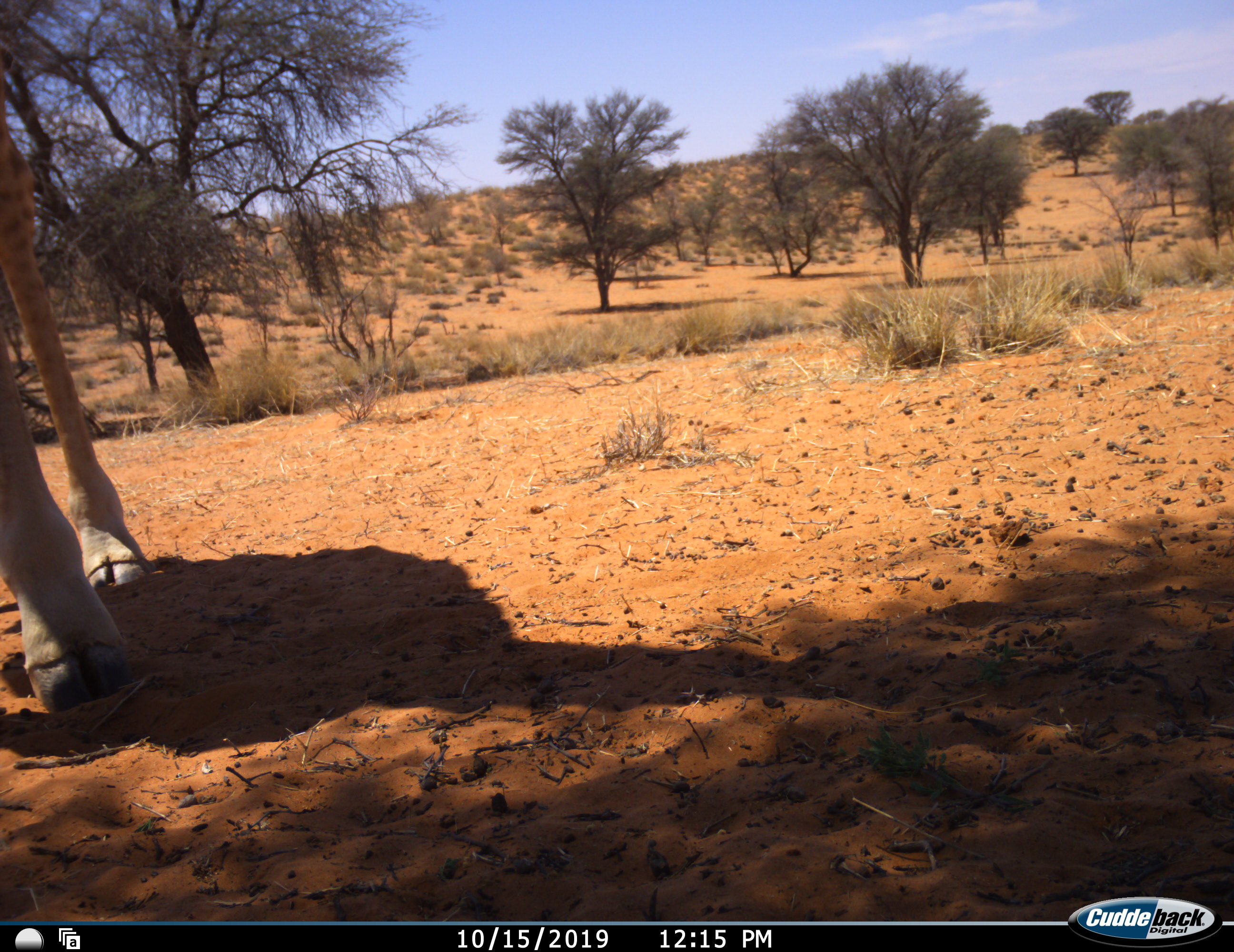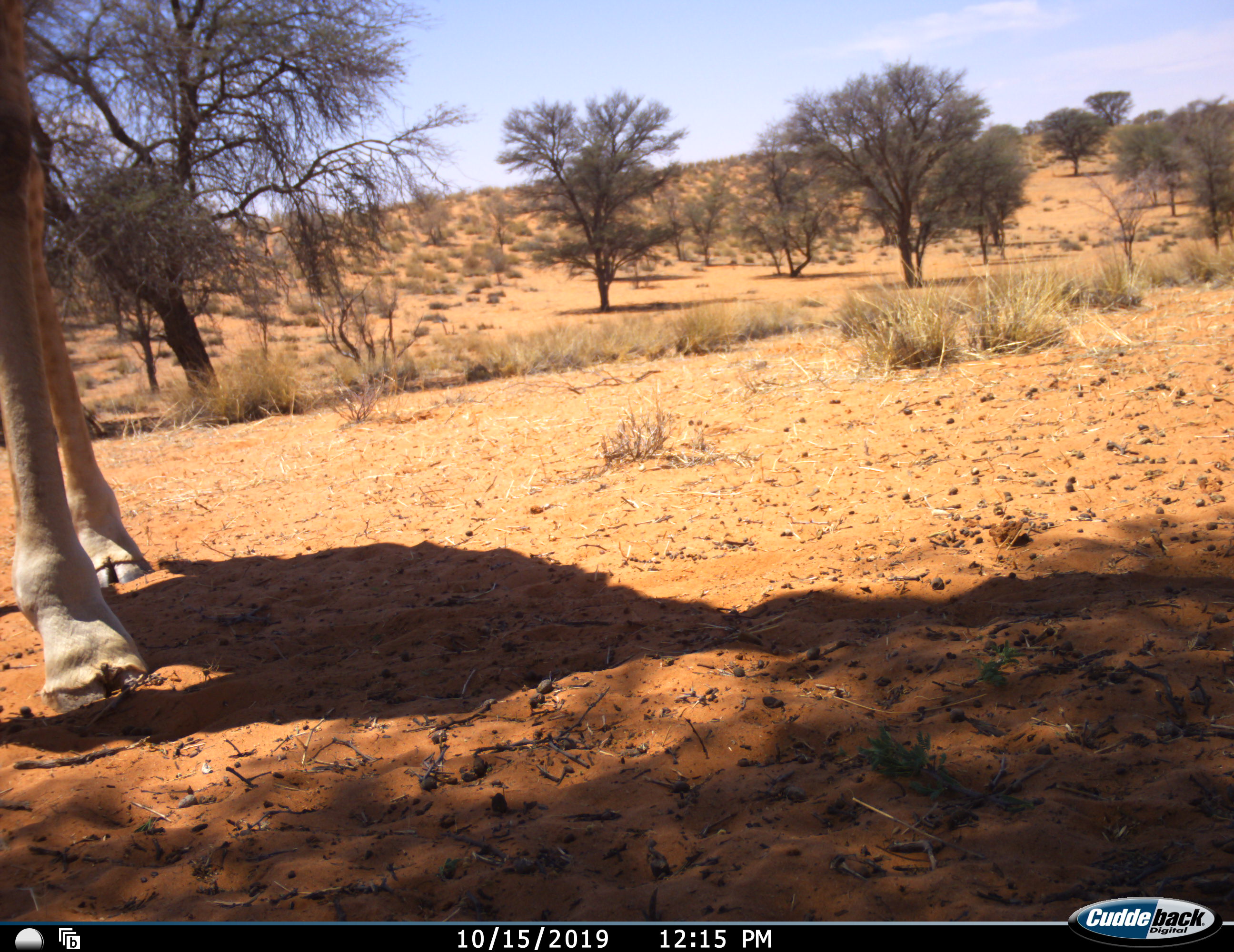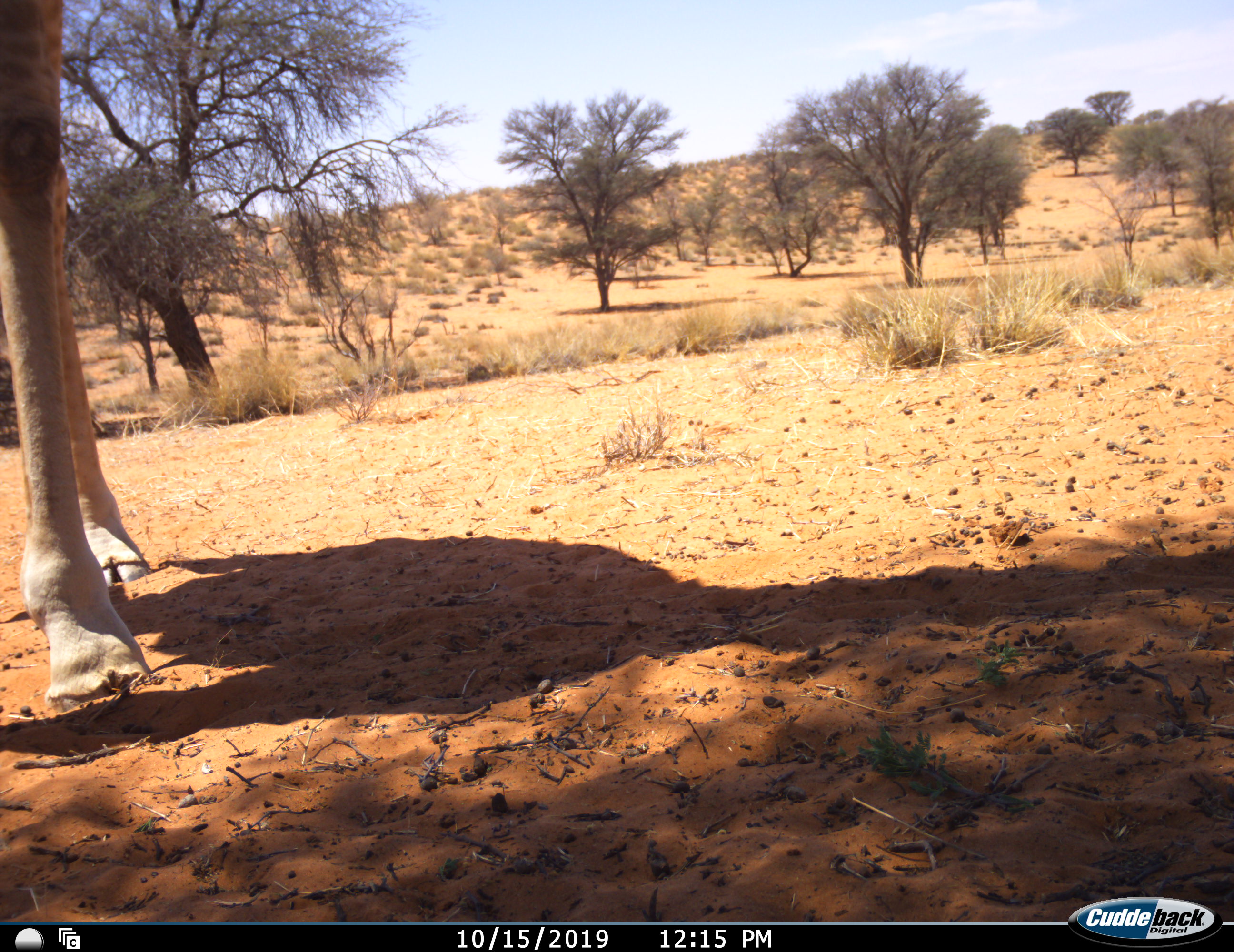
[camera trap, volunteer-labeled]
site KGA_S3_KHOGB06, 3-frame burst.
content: unidentified animal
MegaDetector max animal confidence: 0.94